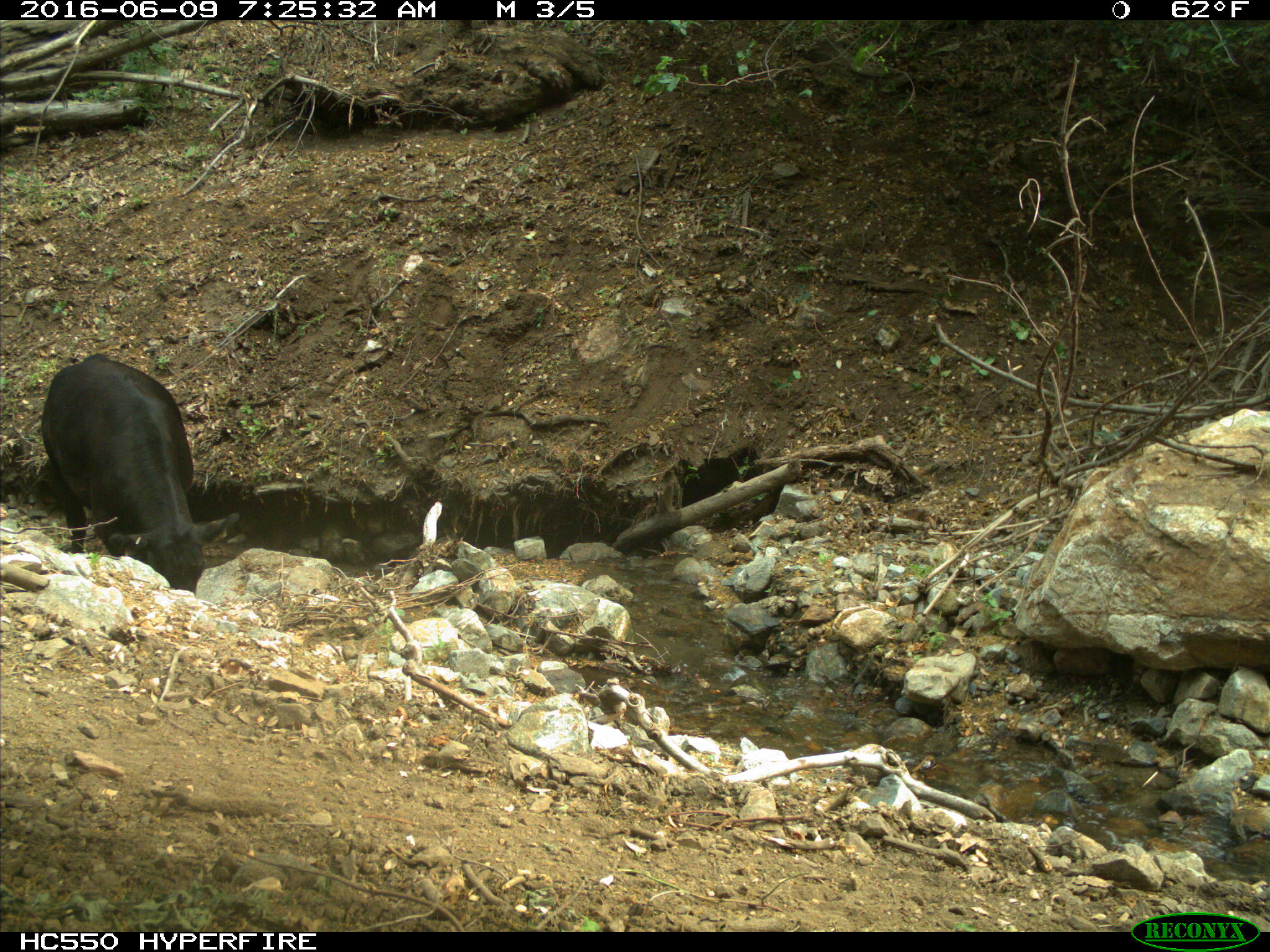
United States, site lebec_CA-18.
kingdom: Animalia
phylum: Chordata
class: Mammalia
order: Artiodactyla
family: Bovidae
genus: Bos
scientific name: Bos taurus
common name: domestic cow